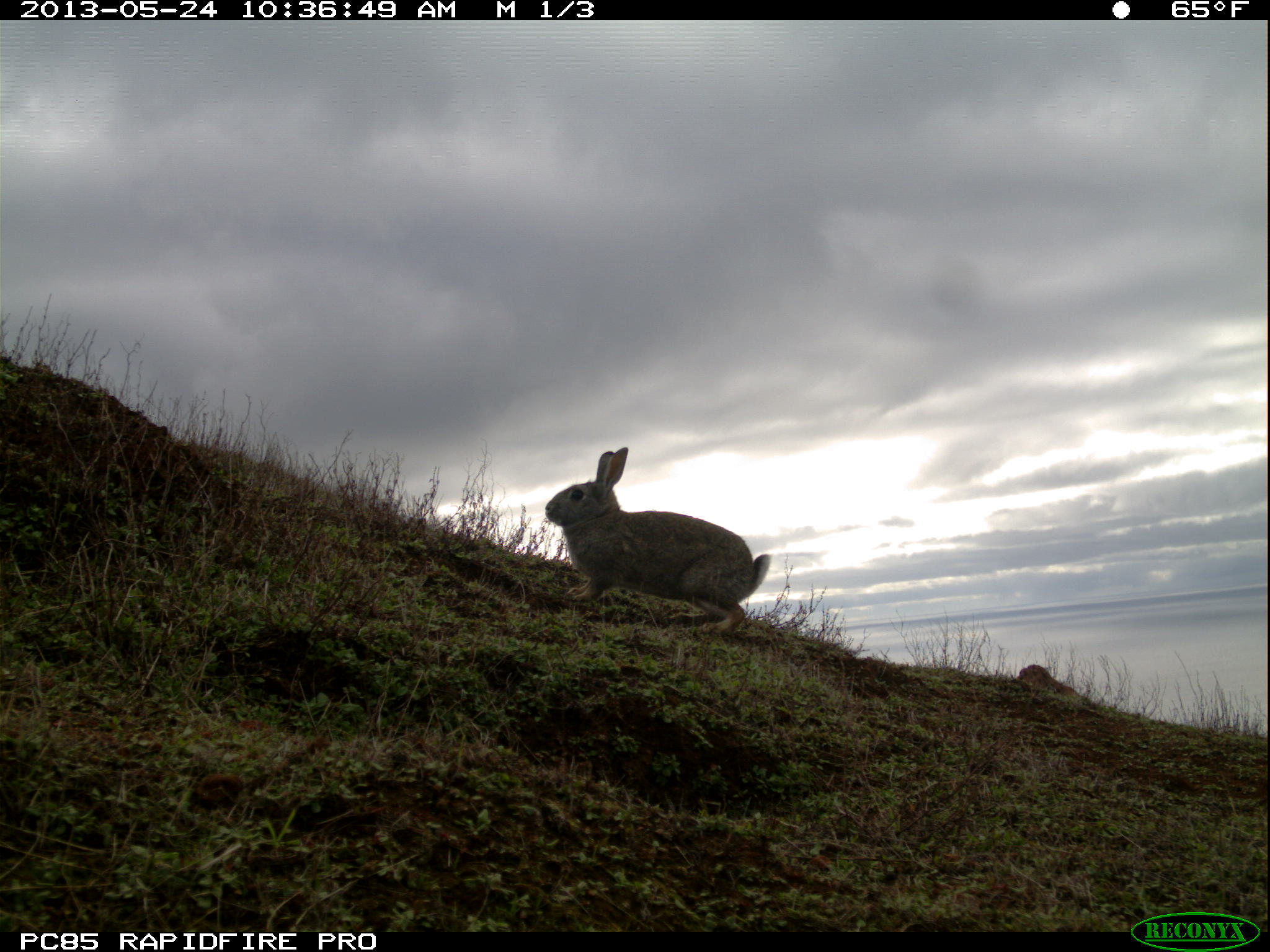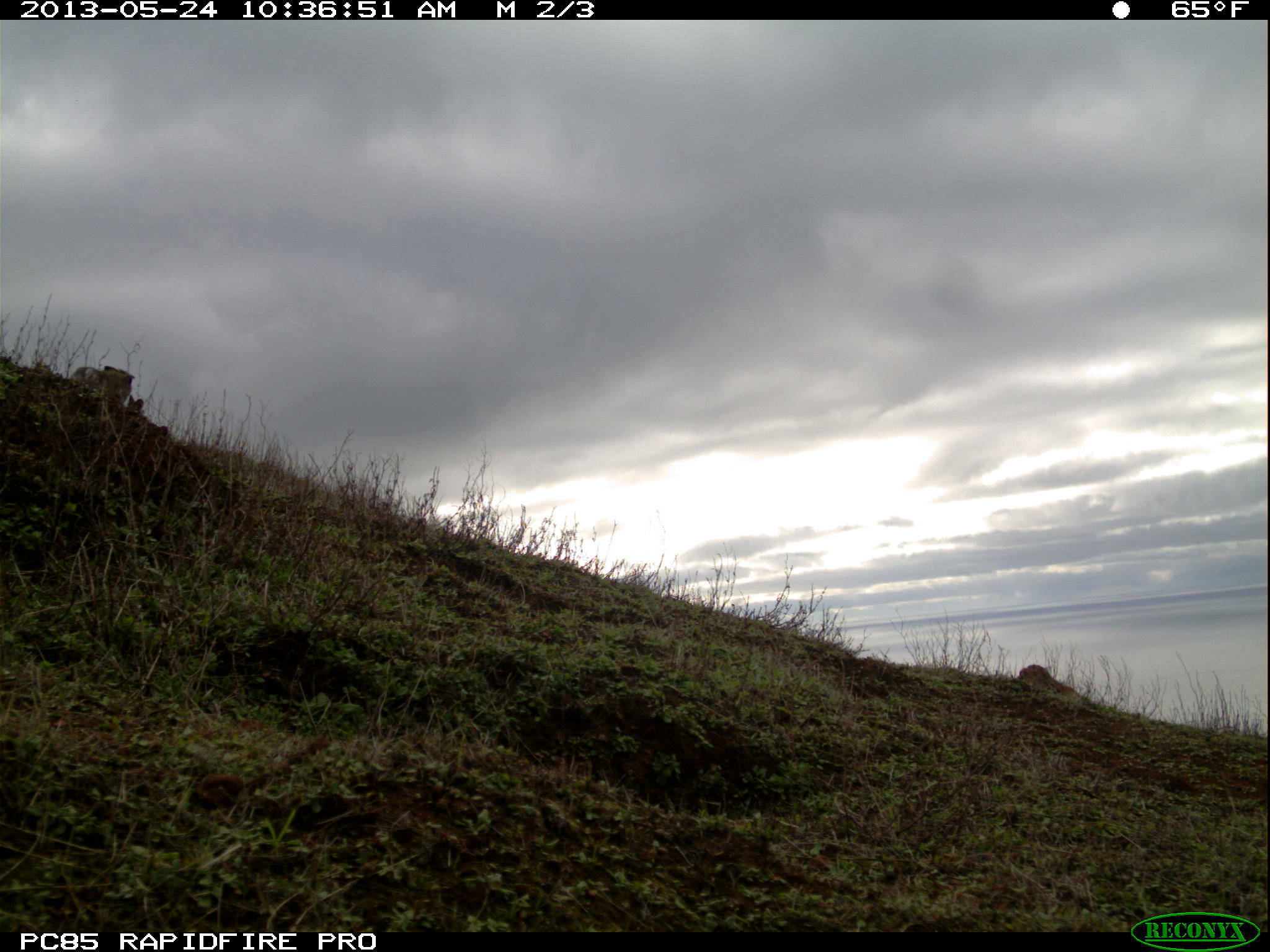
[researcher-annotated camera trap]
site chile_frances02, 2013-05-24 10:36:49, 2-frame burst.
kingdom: Animalia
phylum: Chordata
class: Mammalia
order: Lagomorpha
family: Leporidae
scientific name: Leporidae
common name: rabbits and hares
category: rabbit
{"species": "rabbit (rabbits and hares) (Leporidae)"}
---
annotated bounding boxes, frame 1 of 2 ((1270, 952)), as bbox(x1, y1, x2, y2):
rabbit: bbox(539, 446, 767, 637)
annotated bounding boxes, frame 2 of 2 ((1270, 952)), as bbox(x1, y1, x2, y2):
rabbit: bbox(61, 358, 132, 402)